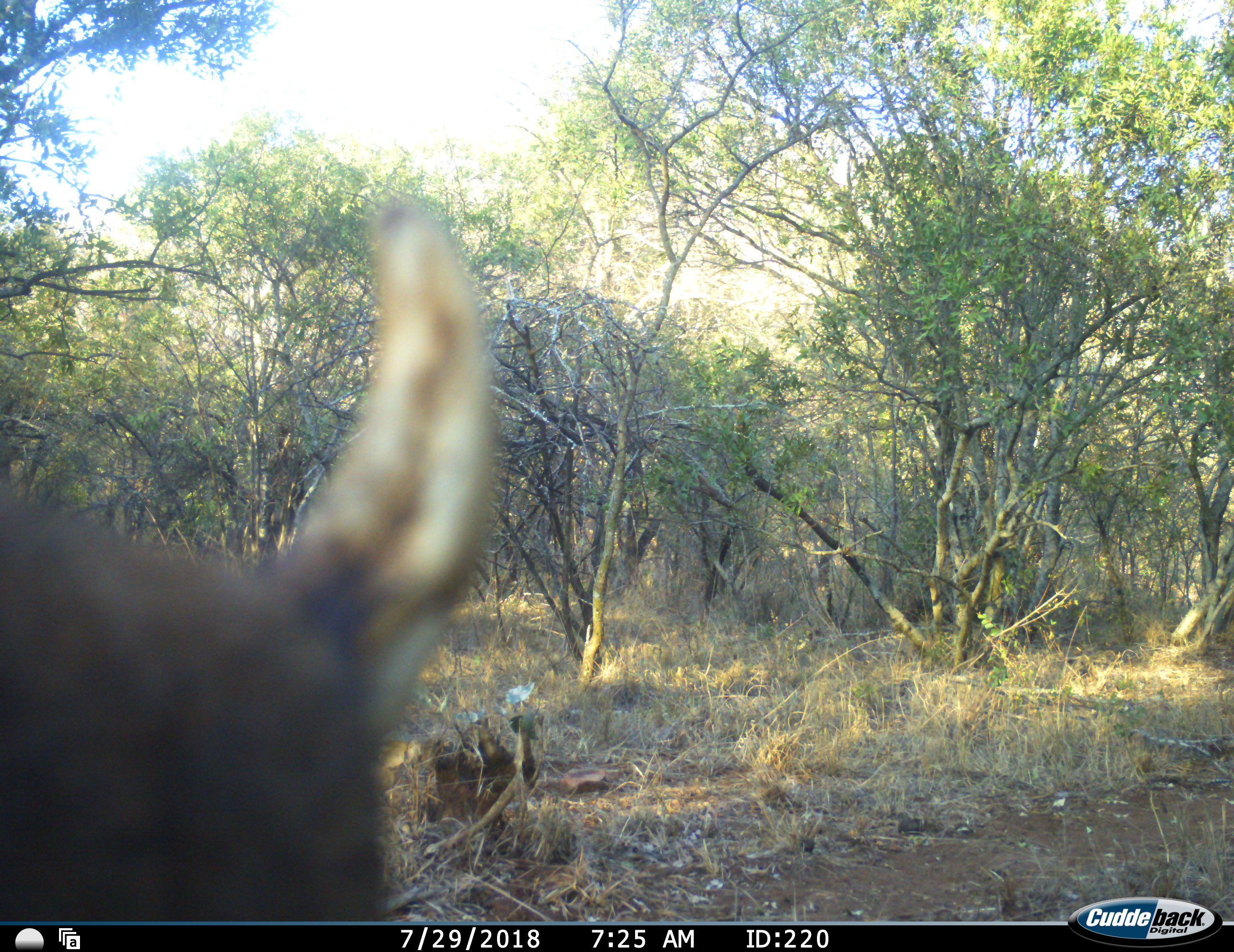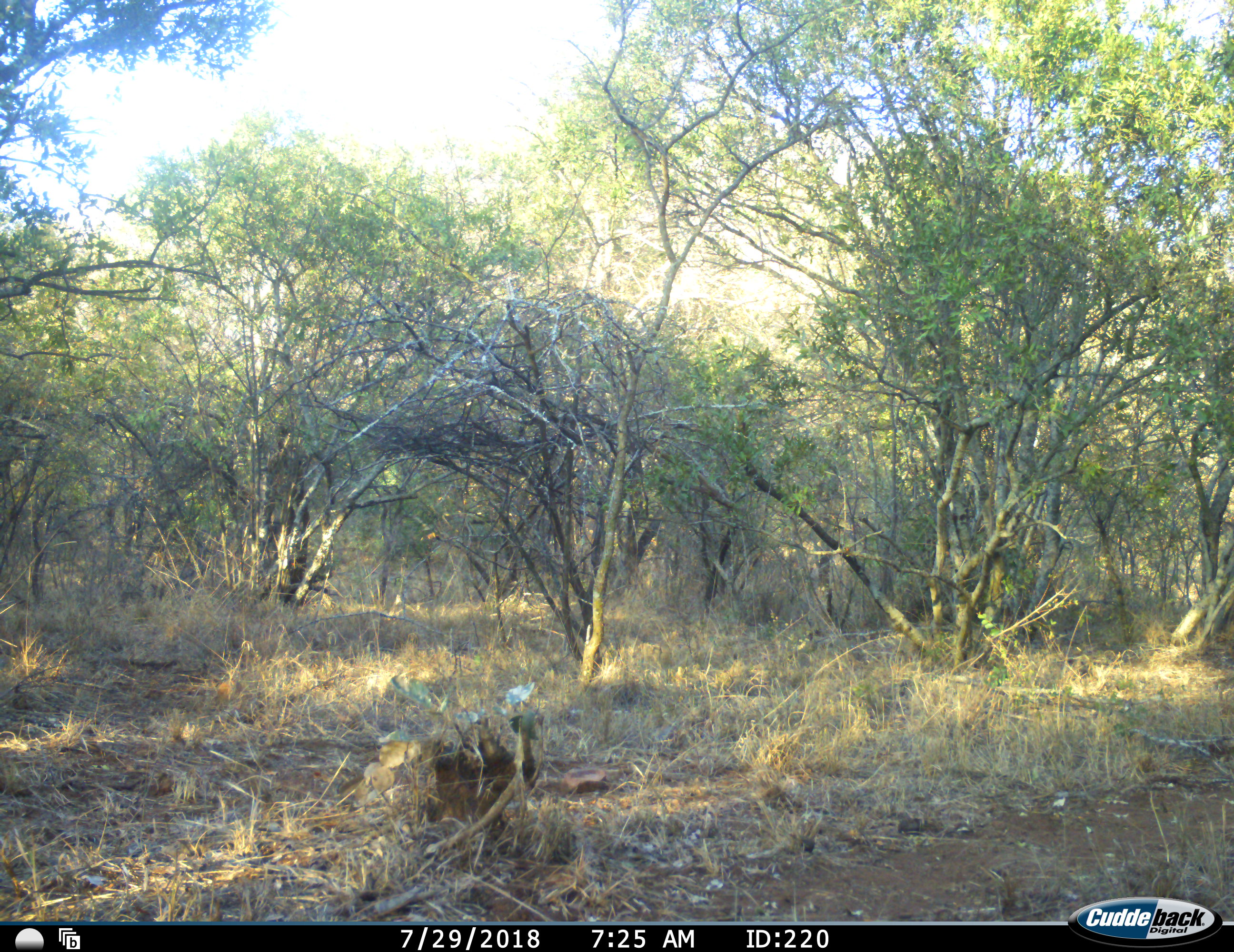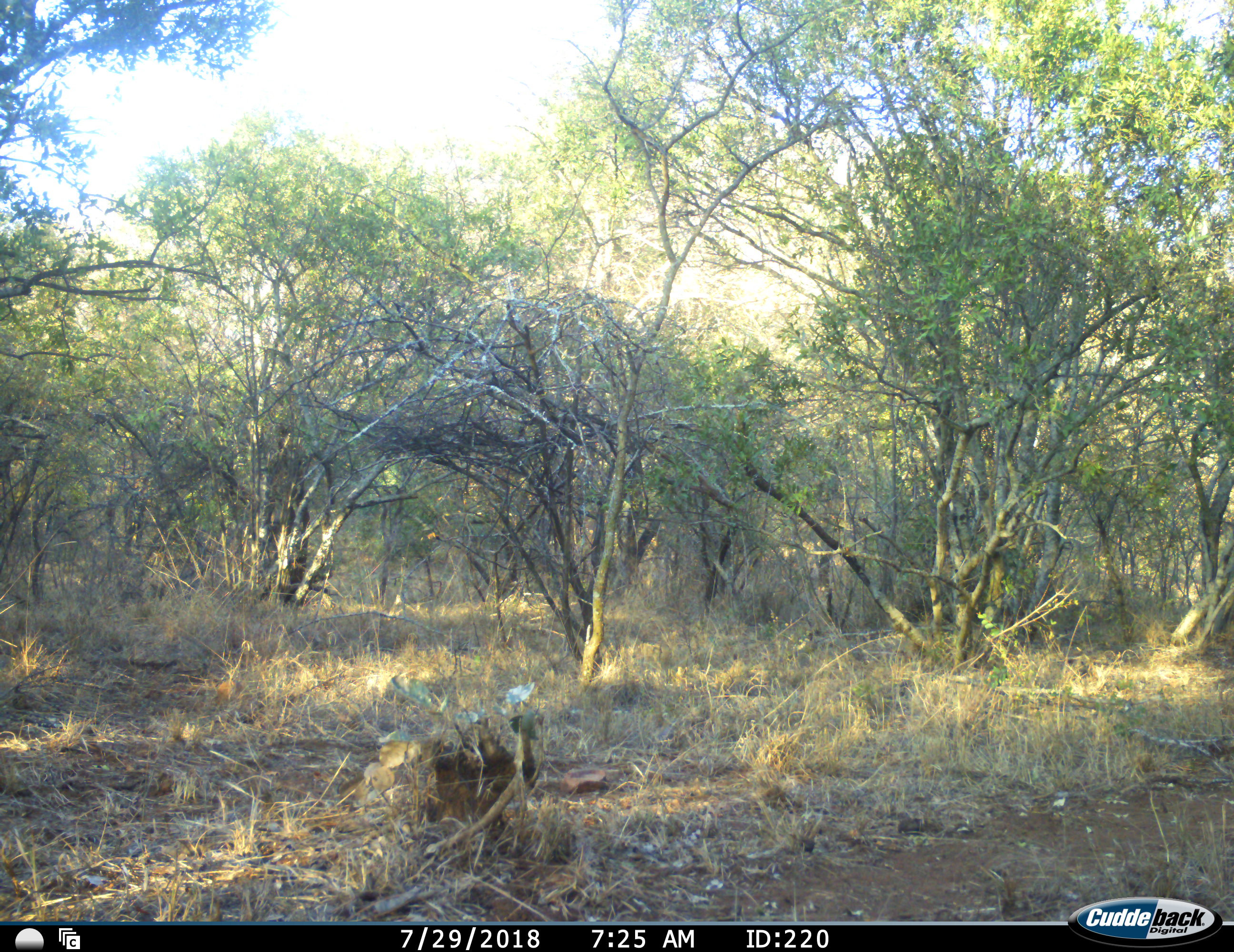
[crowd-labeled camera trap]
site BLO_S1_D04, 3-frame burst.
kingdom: Animalia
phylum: Chordata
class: Mammalia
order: Artiodactyla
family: Bovidae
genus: Syncerus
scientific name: Syncerus caffer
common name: african buffalo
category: buffalo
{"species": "buffalo (african buffalo) (Syncerus caffer)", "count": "1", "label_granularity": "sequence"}